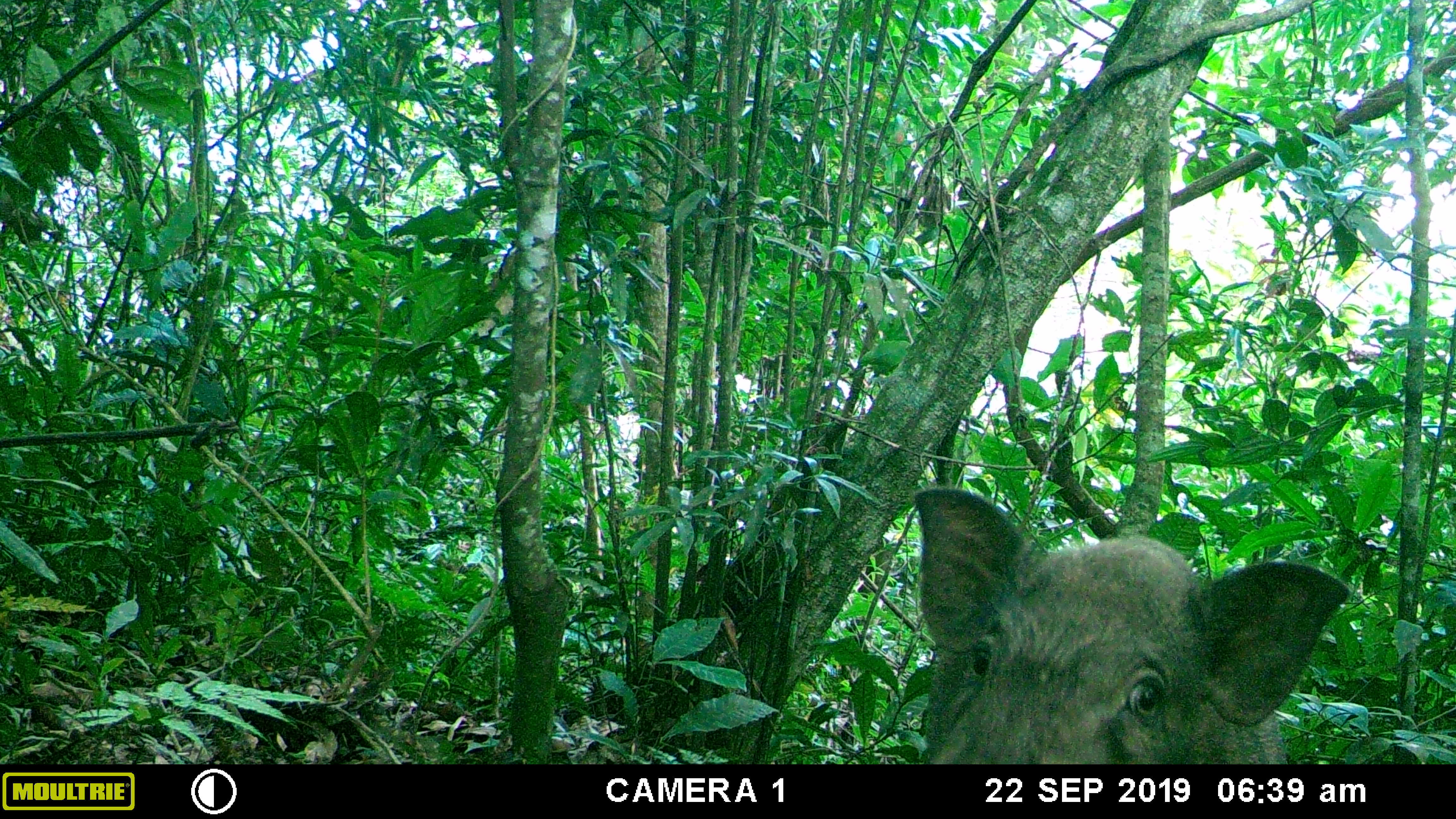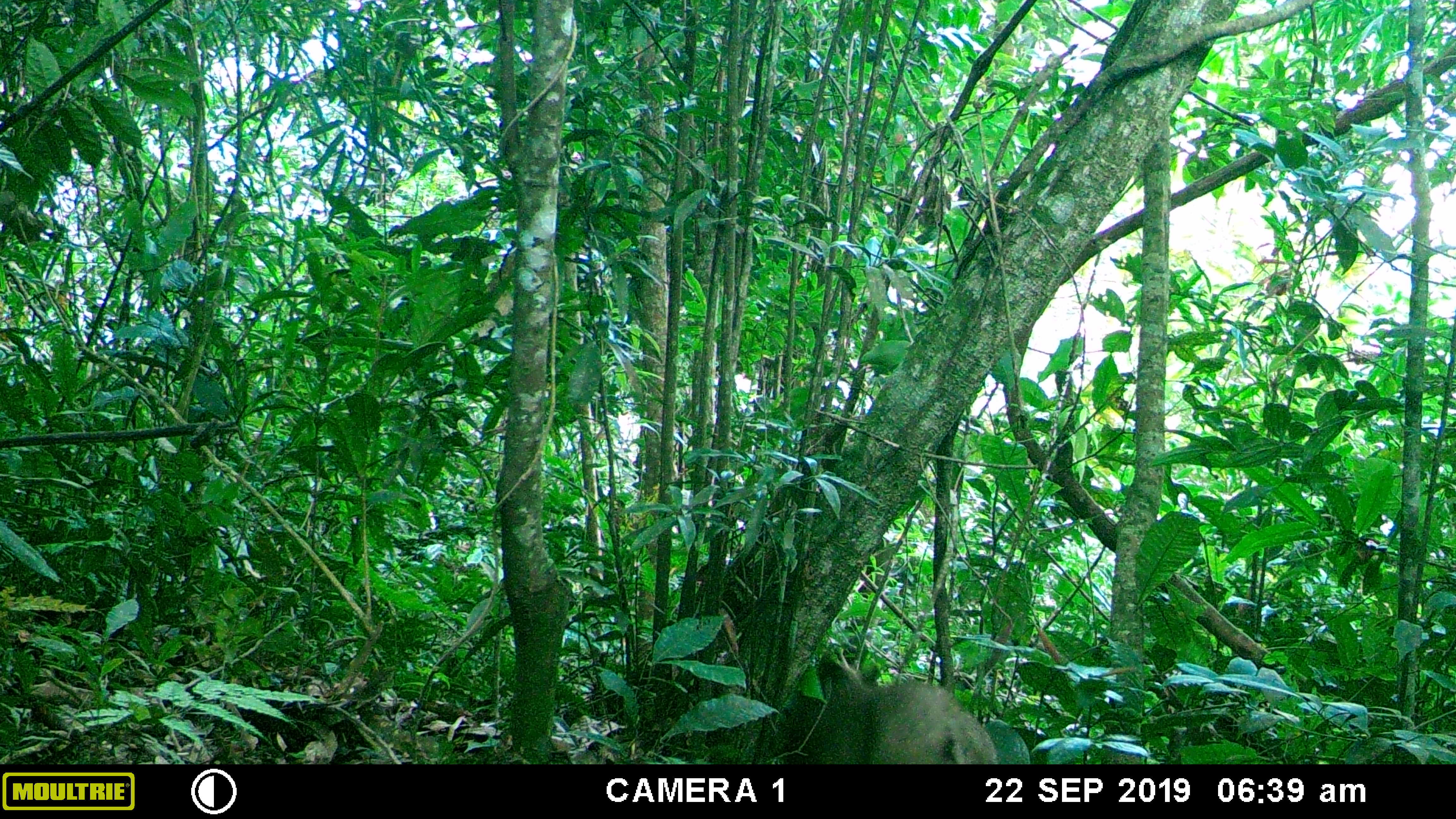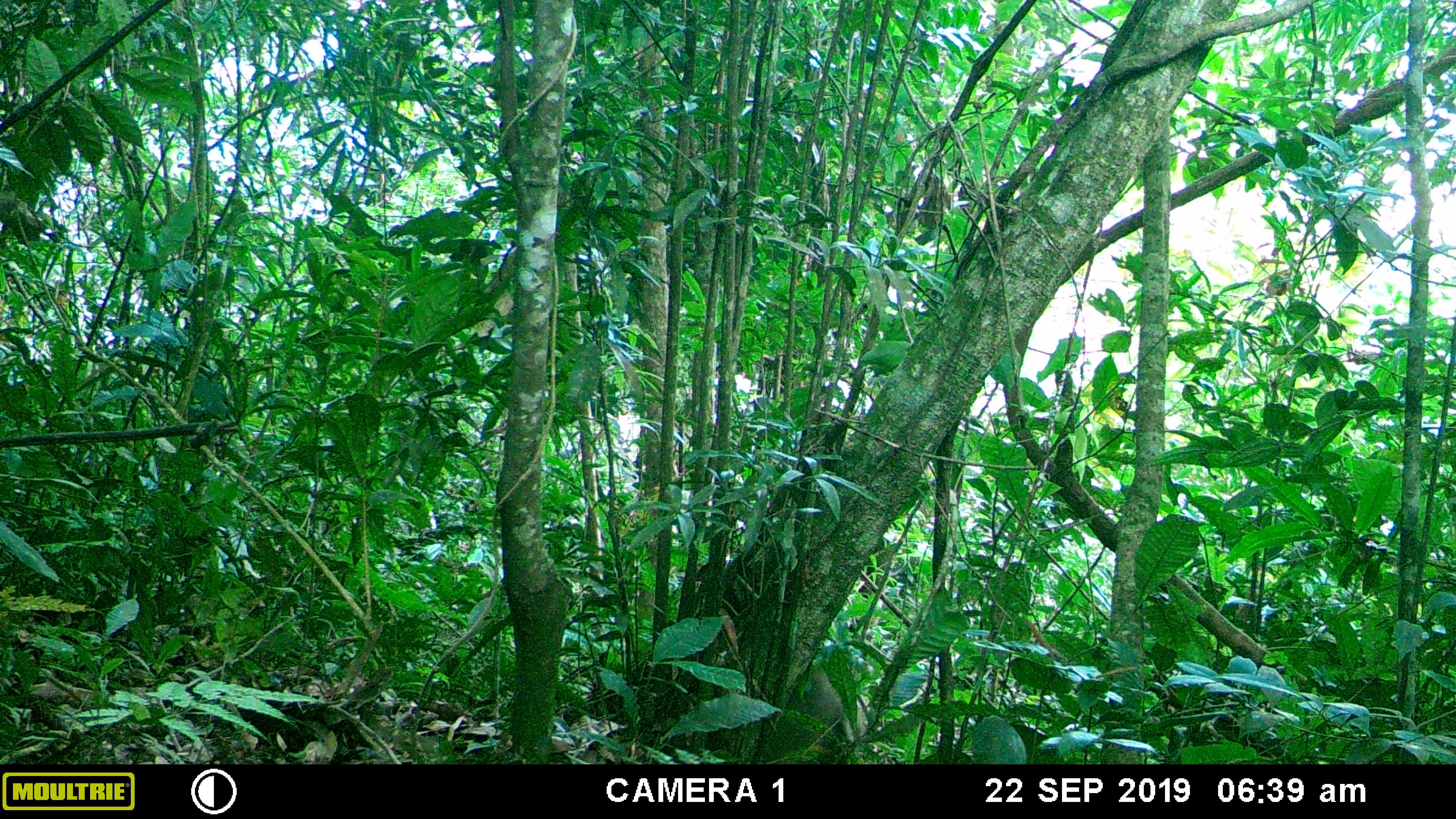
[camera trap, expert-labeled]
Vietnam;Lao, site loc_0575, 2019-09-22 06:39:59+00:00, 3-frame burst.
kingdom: Animalia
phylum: Chordata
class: Mammalia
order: Artiodactyla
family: Suidae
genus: Sus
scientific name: Sus scrofa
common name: eurasian wild pig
Eurasian wild pig (Sus scrofa). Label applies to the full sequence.